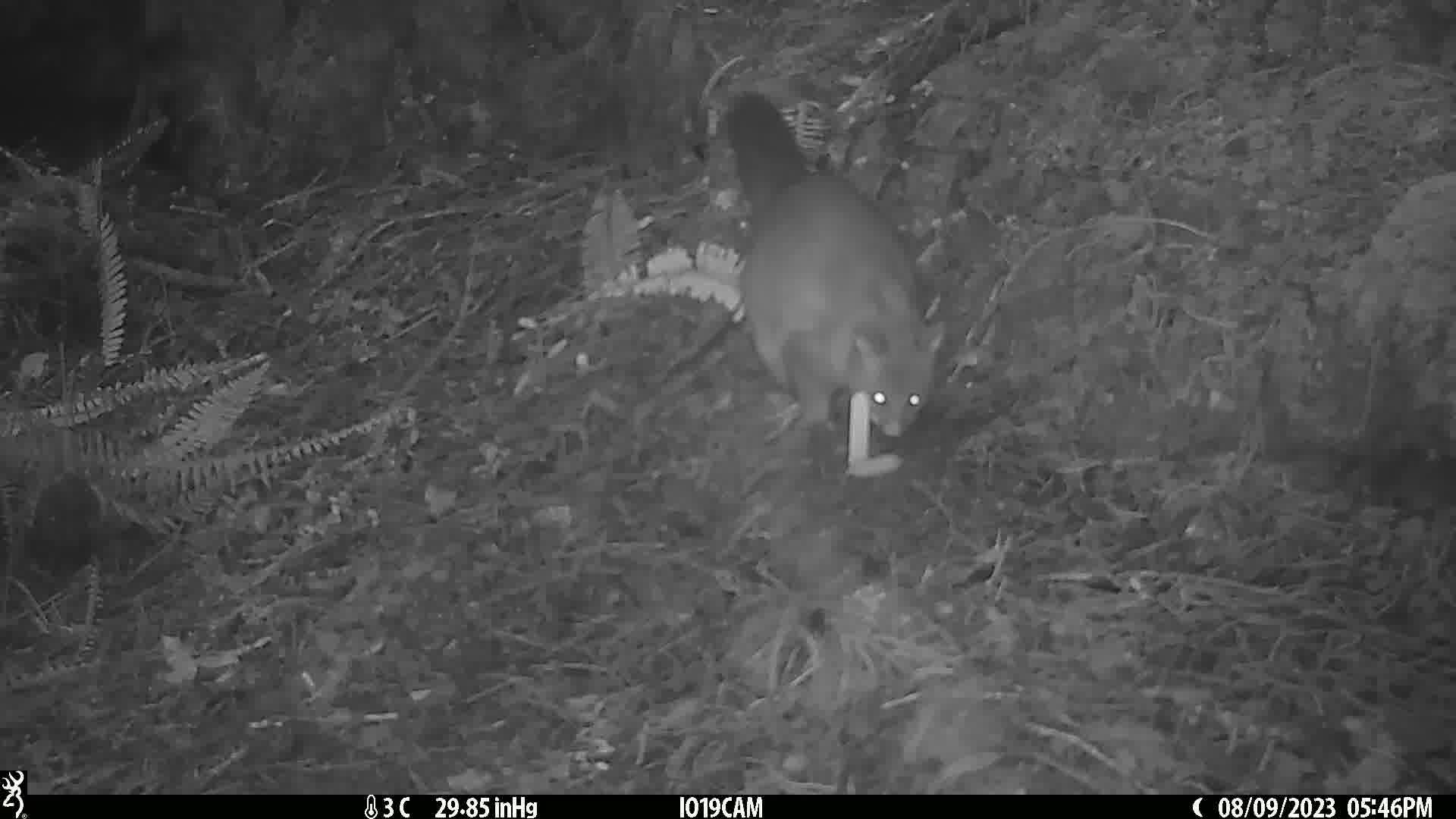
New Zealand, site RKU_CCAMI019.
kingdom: Animalia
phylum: Chordata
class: Mammalia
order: Diprotodontia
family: Phalangeridae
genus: Trichosurus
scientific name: Trichosurus vulpecula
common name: common brushtail possum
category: possum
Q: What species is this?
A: Possum (common brushtail possum) (Trichosurus vulpecula).